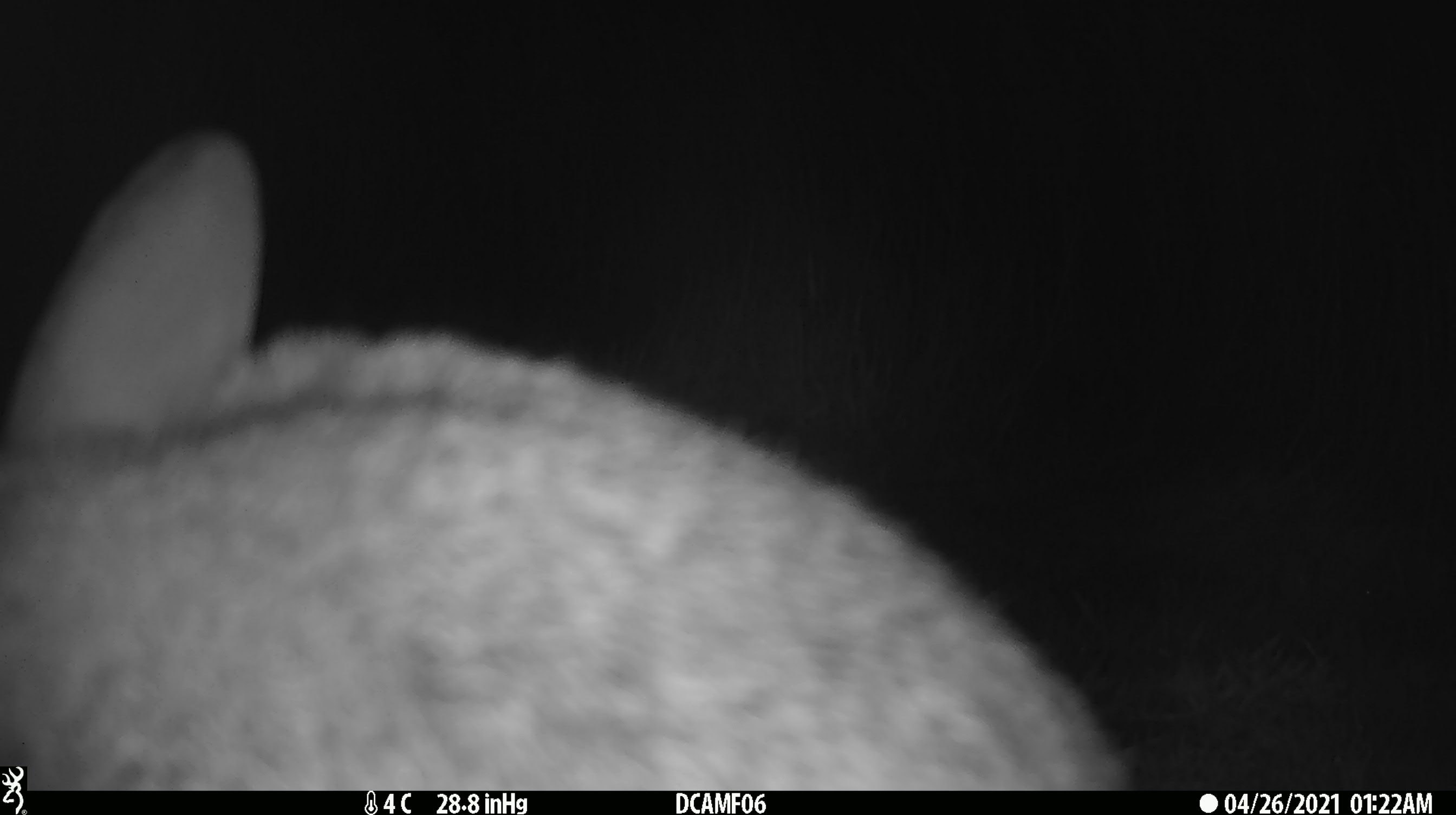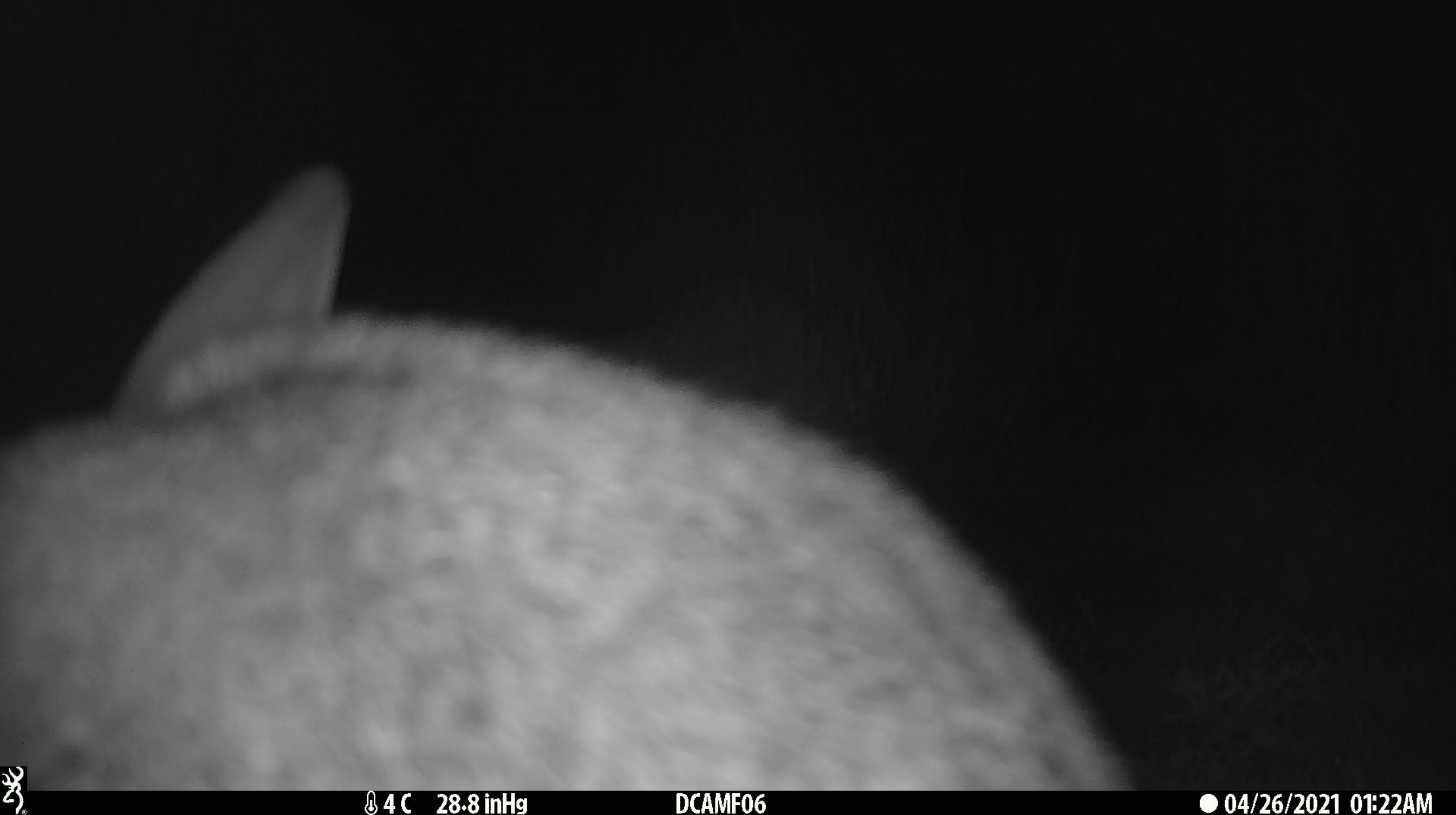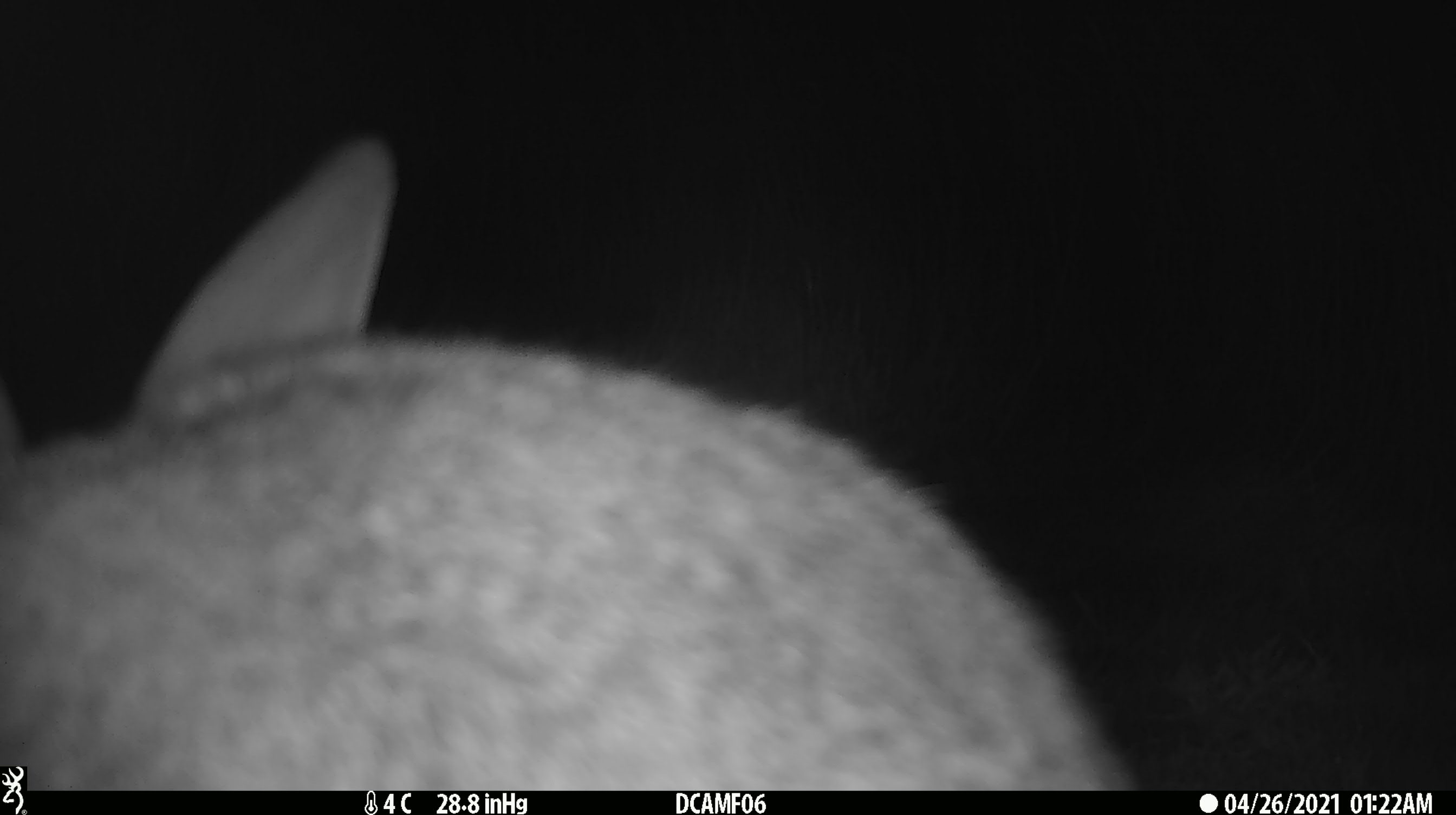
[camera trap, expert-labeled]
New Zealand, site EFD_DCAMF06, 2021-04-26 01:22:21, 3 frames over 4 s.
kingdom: Animalia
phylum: Chordata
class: Mammalia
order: Lagomorpha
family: Leporidae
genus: Lepus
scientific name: Lepus europaeus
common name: brown hare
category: hare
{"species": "hare (brown hare) (Lepus europaeus)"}